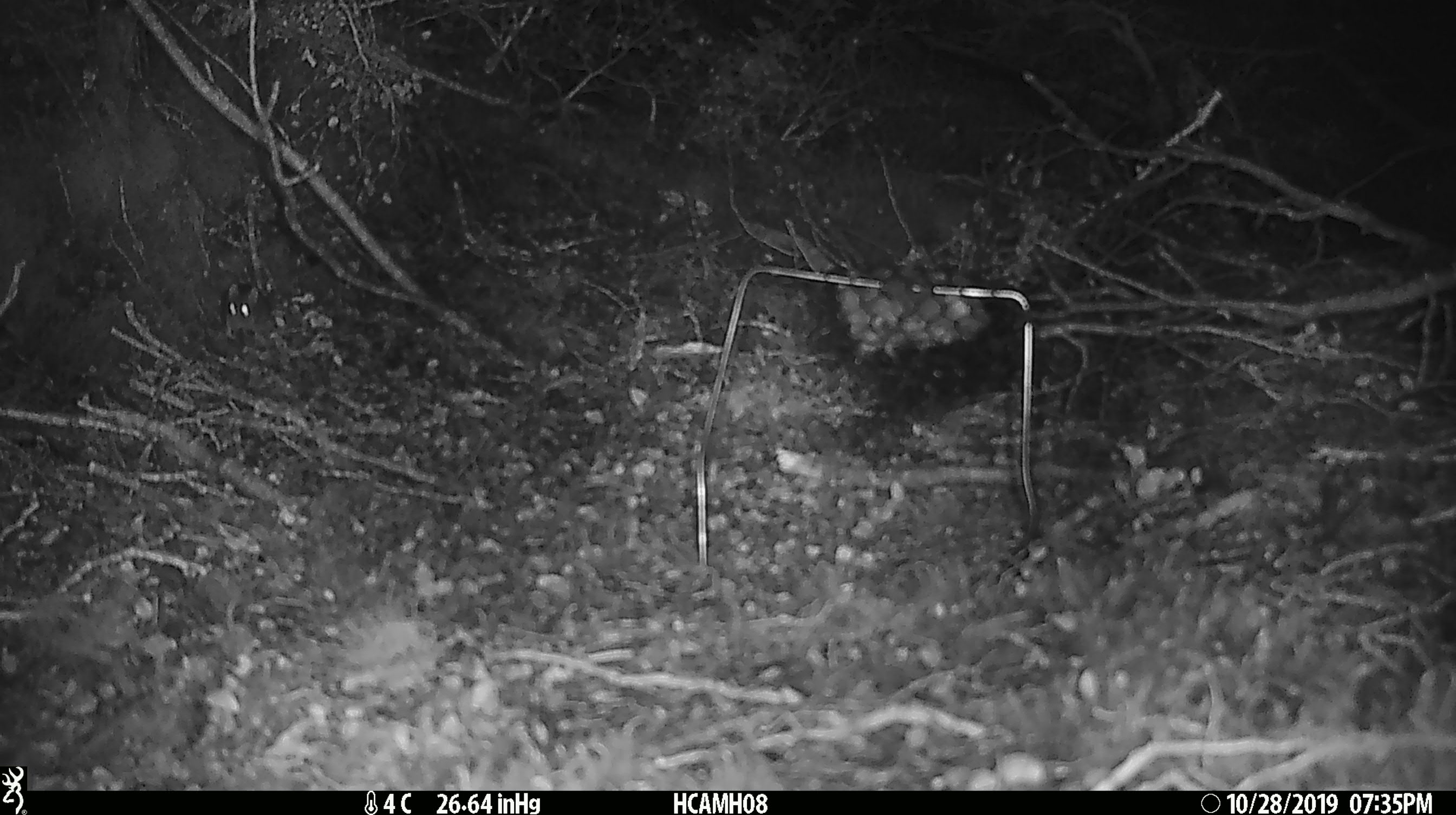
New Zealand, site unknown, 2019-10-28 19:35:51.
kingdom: Animalia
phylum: Chordata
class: Mammalia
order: Rodentia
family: Muridae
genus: Mus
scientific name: Mus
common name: mouse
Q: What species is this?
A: Mouse (Mus).